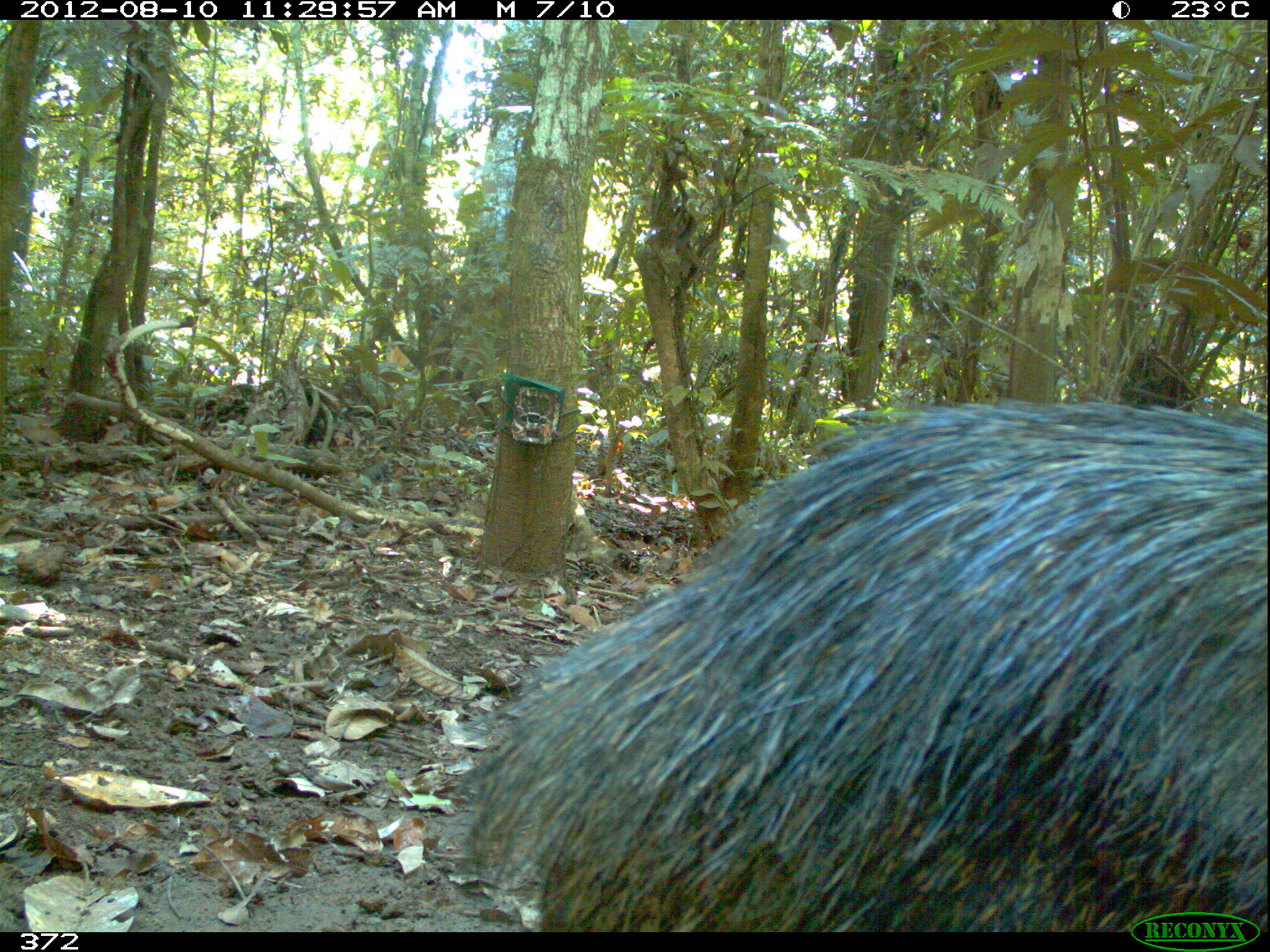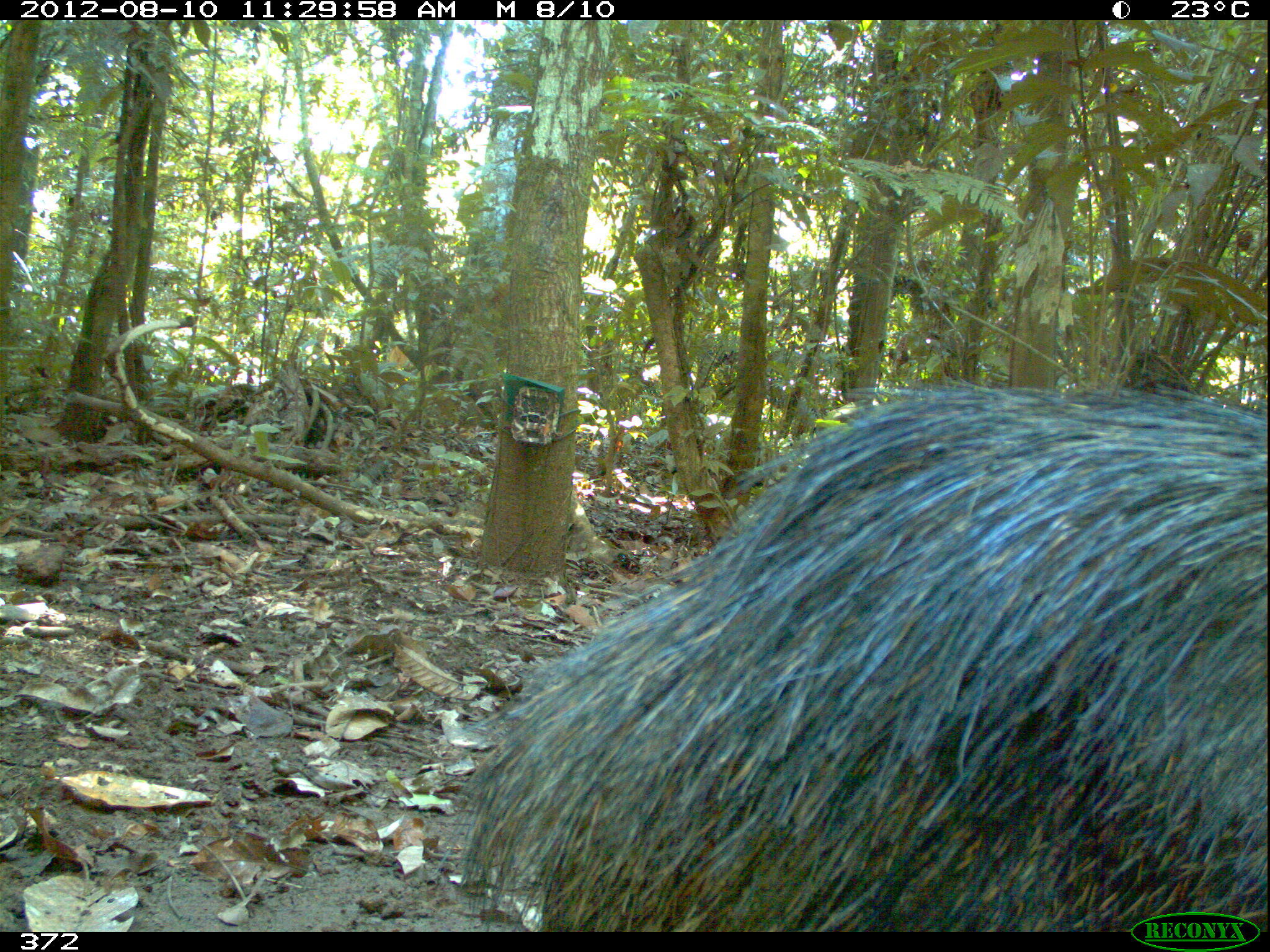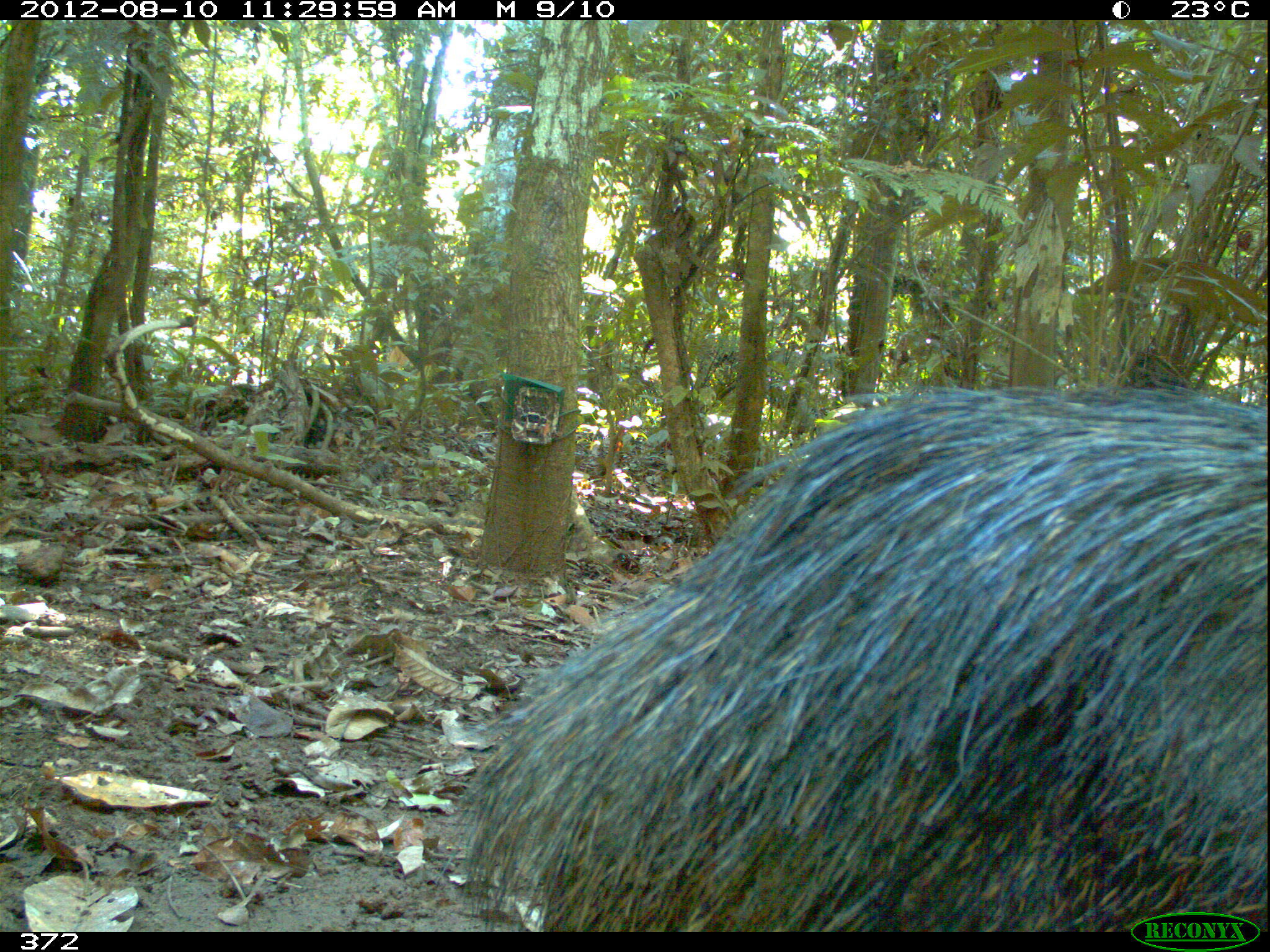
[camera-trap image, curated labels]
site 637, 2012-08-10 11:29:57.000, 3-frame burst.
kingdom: Animalia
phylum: Chordata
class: Mammalia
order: Artiodactyla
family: Tayassuidae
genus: Tayassu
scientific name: Tayassu pecari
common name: white-lipped peccary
Tayassu pecari (white-lipped peccary).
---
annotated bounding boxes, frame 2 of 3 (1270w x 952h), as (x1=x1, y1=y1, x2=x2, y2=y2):
tayassu pecari: (x1=430, y1=366, x2=1267, y2=932)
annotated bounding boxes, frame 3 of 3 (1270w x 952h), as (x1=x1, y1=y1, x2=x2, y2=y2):
tayassu pecari: (x1=433, y1=374, x2=1268, y2=931)